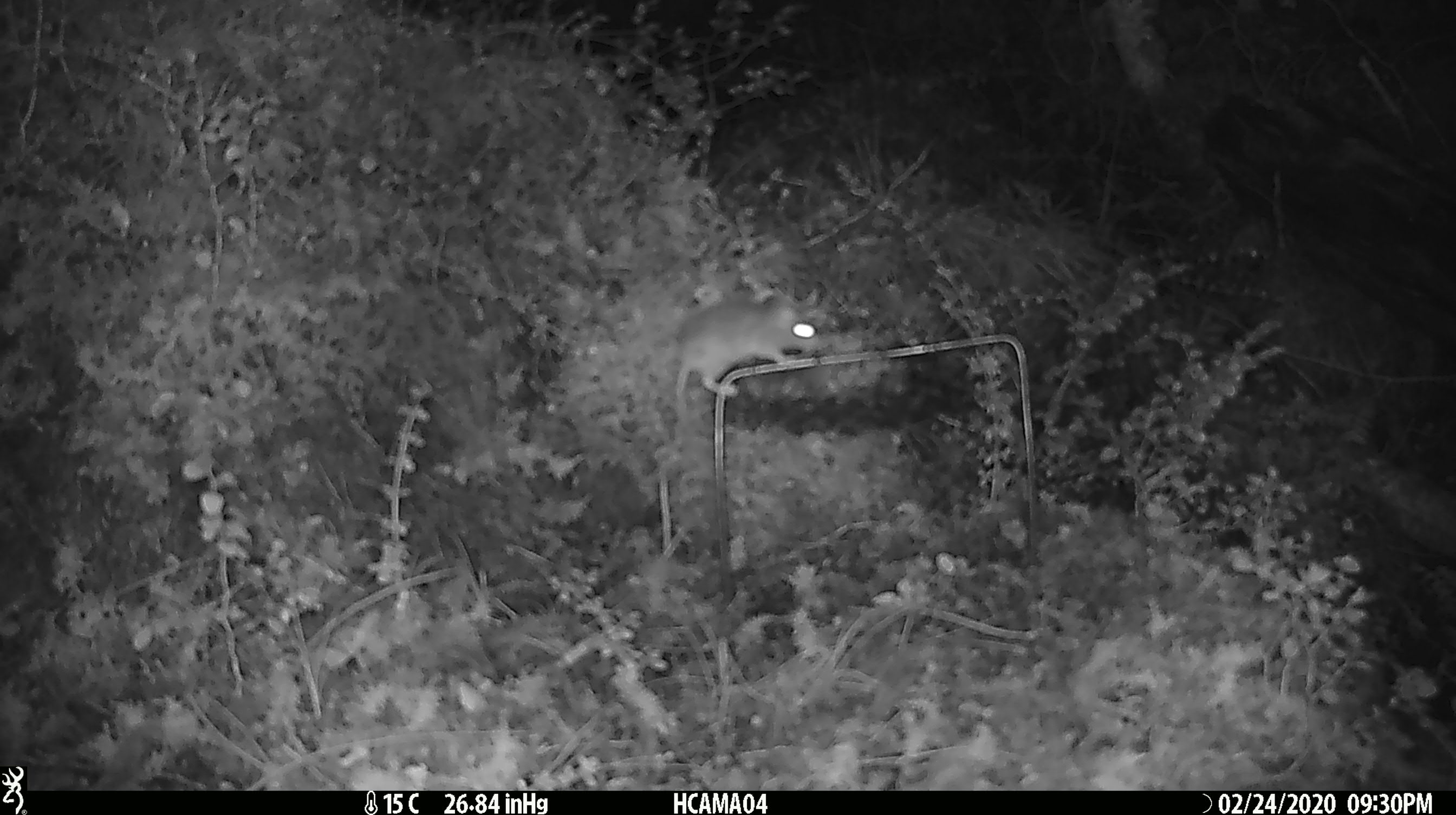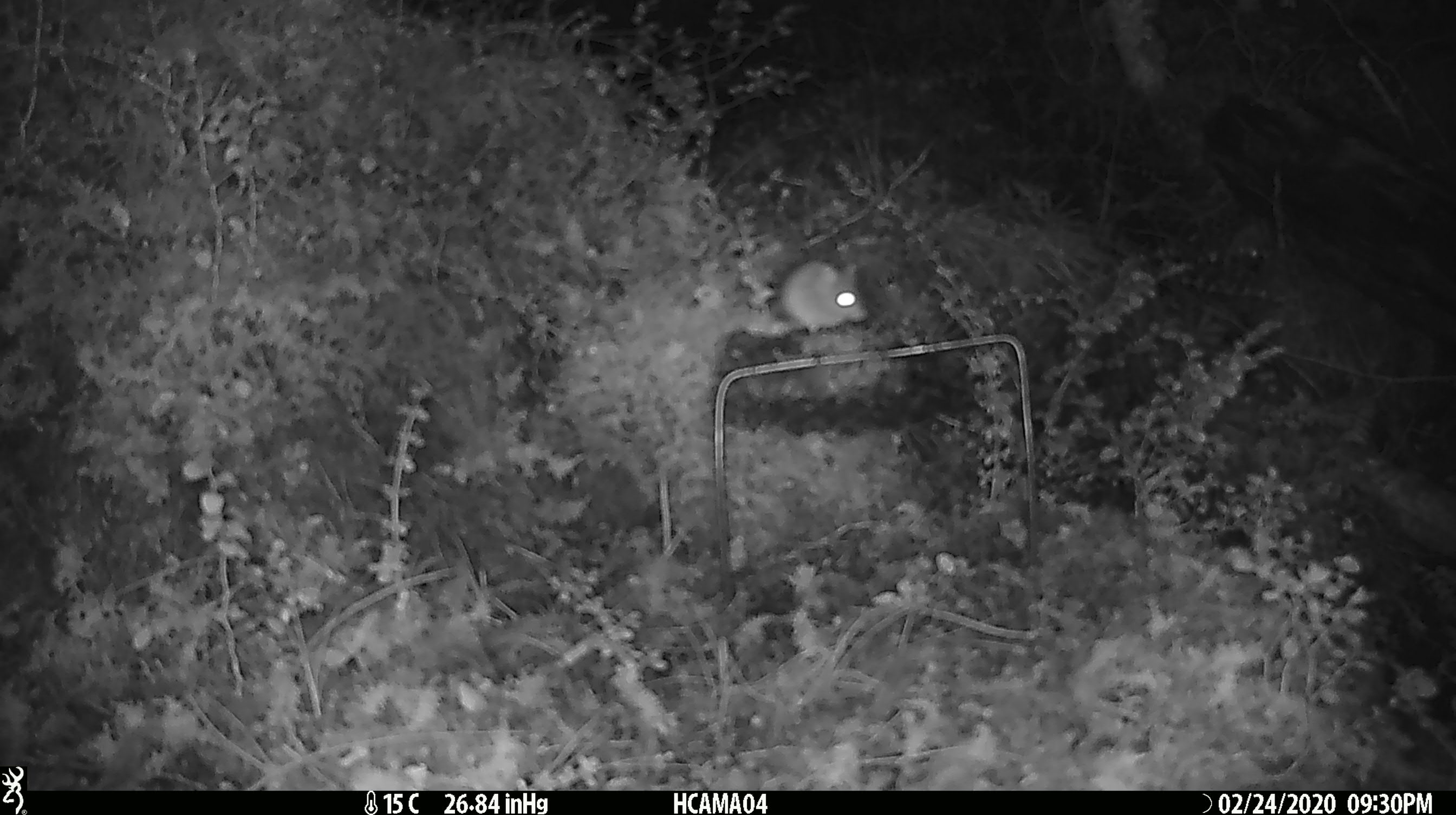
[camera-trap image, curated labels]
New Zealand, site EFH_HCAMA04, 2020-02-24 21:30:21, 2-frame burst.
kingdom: Animalia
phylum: Chordata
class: Mammalia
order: Rodentia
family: Muridae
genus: Mus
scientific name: Mus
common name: mouse